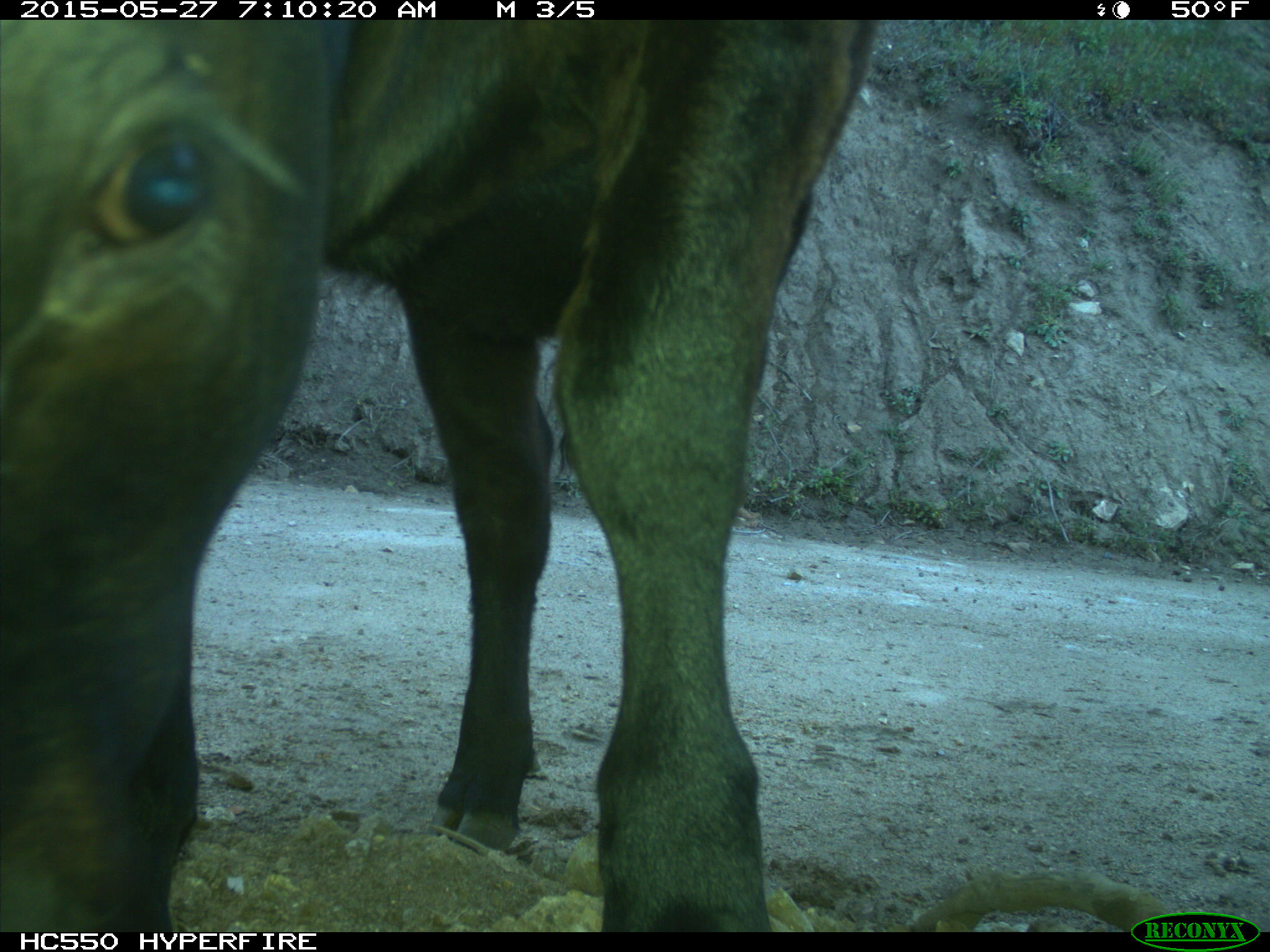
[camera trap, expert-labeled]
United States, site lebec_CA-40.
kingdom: Animalia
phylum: Chordata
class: Mammalia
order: Artiodactyla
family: Bovidae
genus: Bos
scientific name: Bos taurus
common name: domestic cow